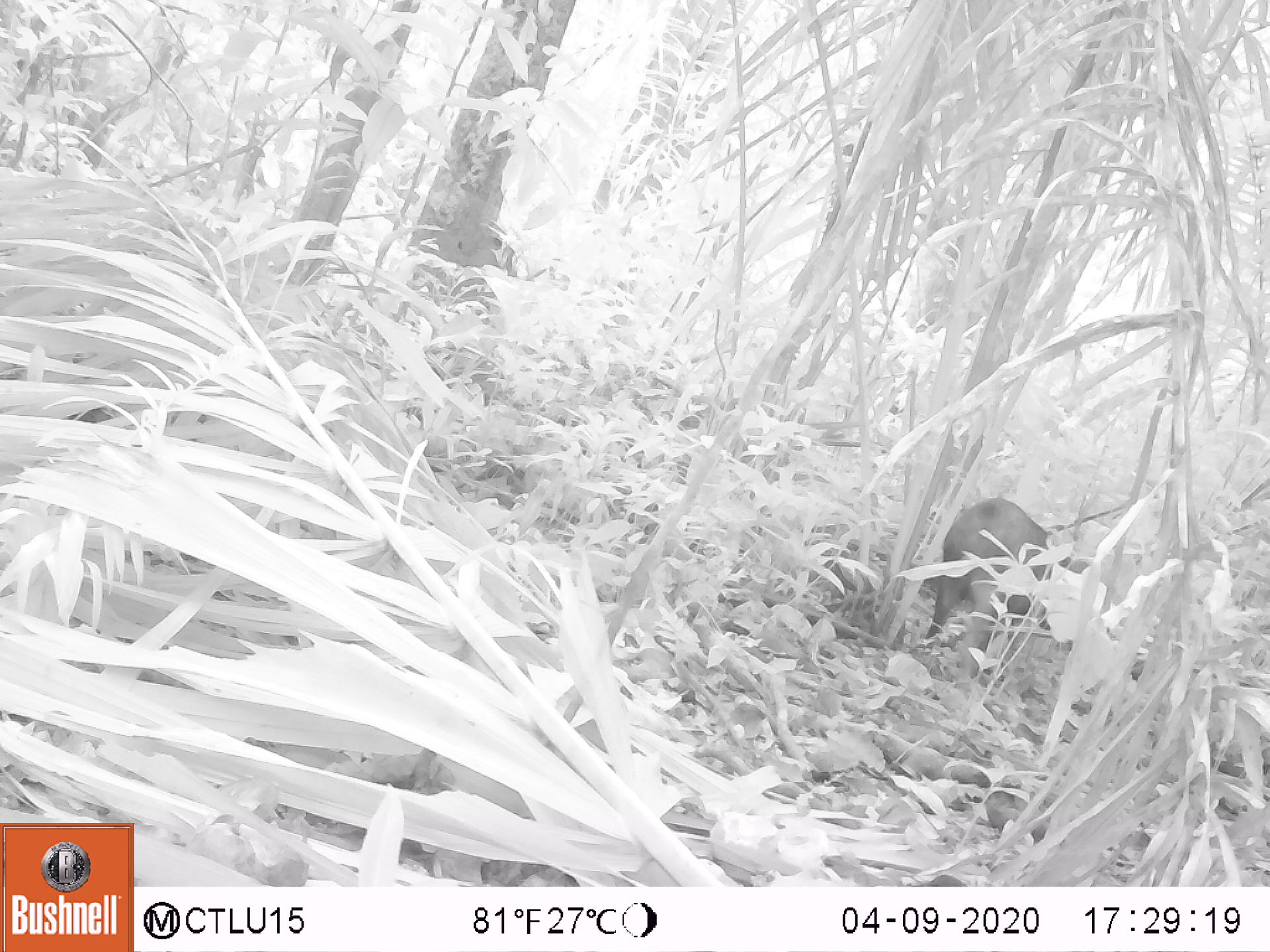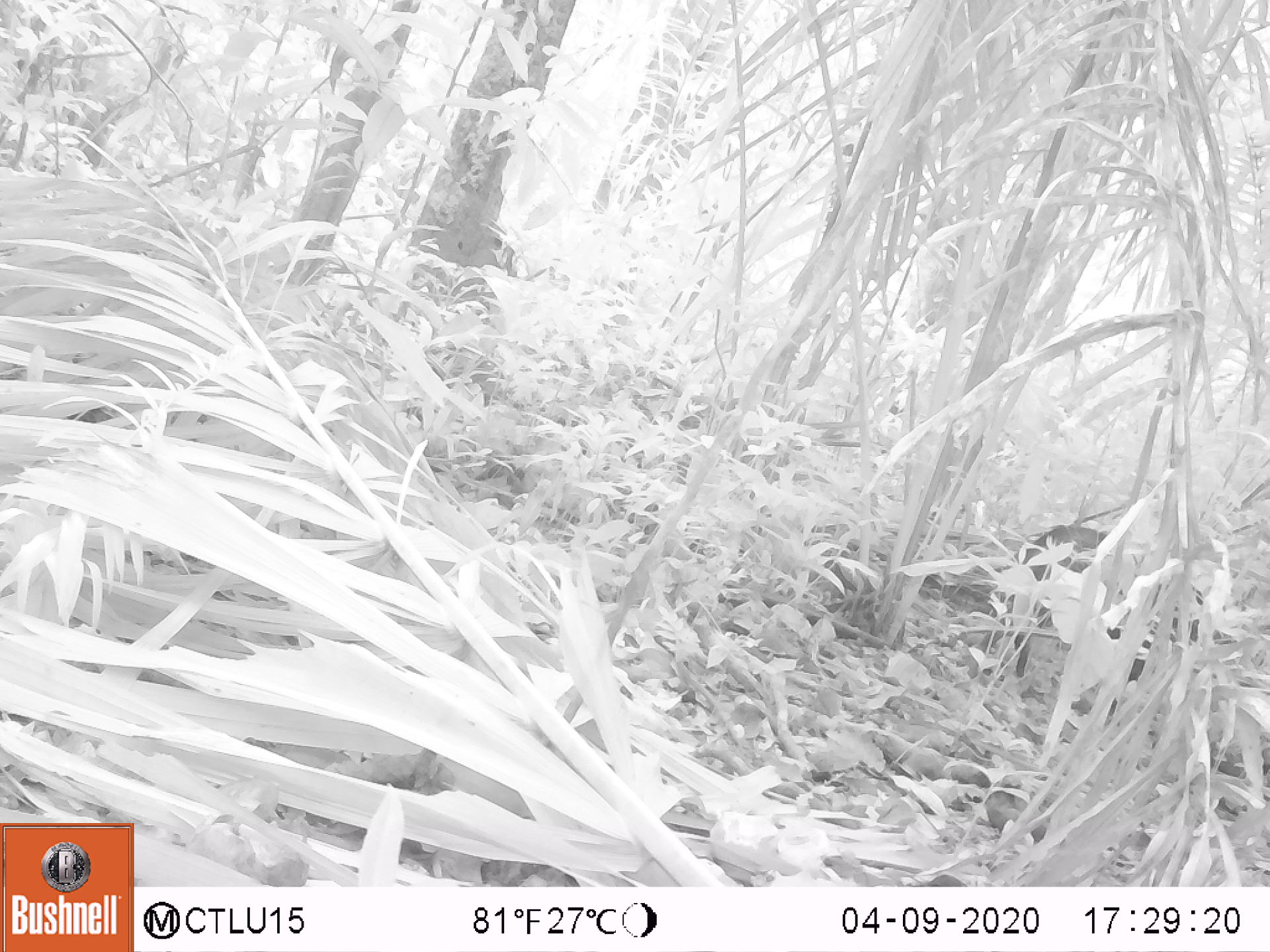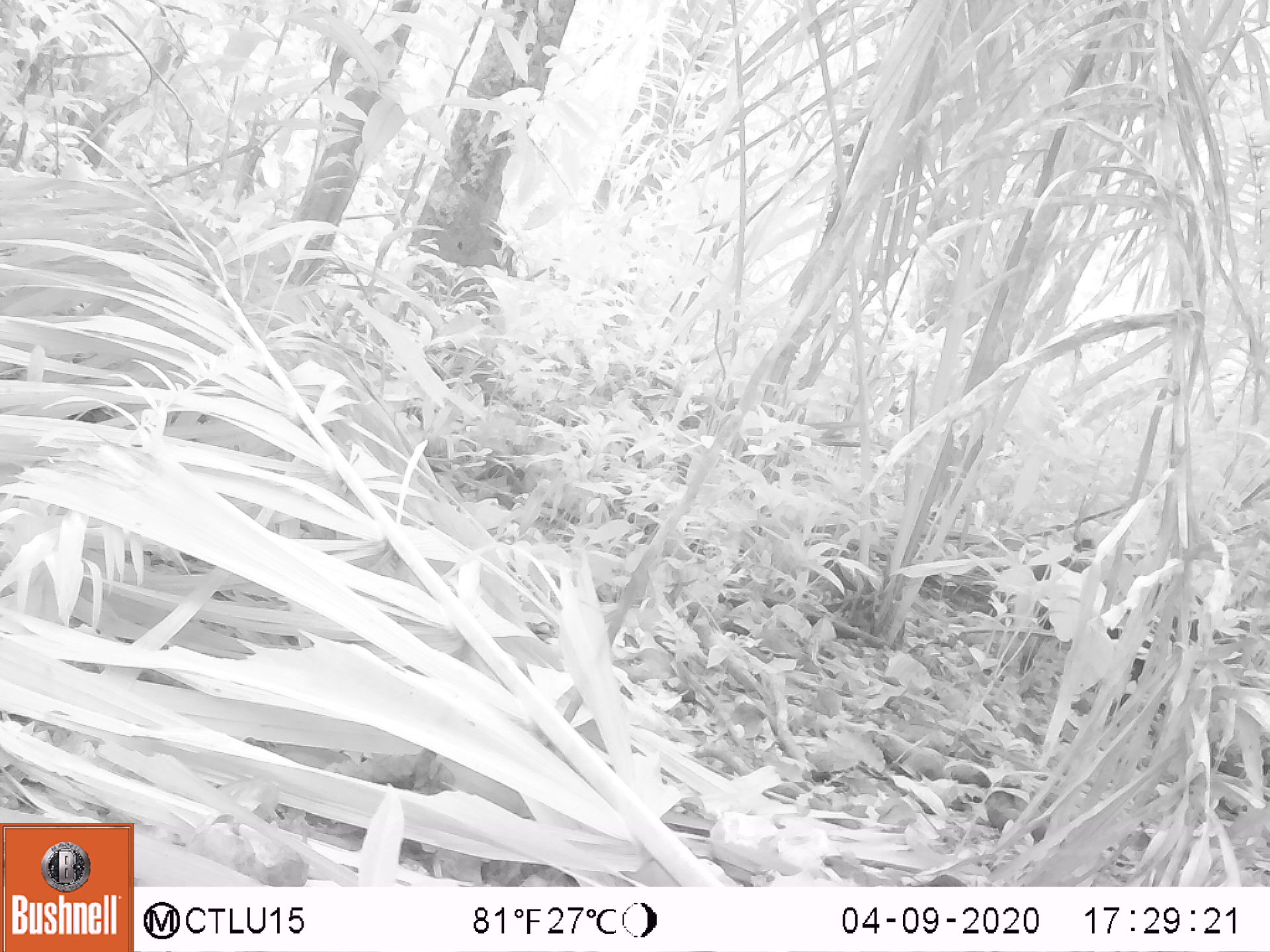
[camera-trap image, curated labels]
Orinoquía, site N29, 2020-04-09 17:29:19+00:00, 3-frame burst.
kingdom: Animalia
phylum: Chordata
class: Mammalia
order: Artiodactyla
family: Tayassuidae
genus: Pecari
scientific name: Pecari tajacu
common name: collared peccary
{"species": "collared peccary (Pecari tajacu)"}